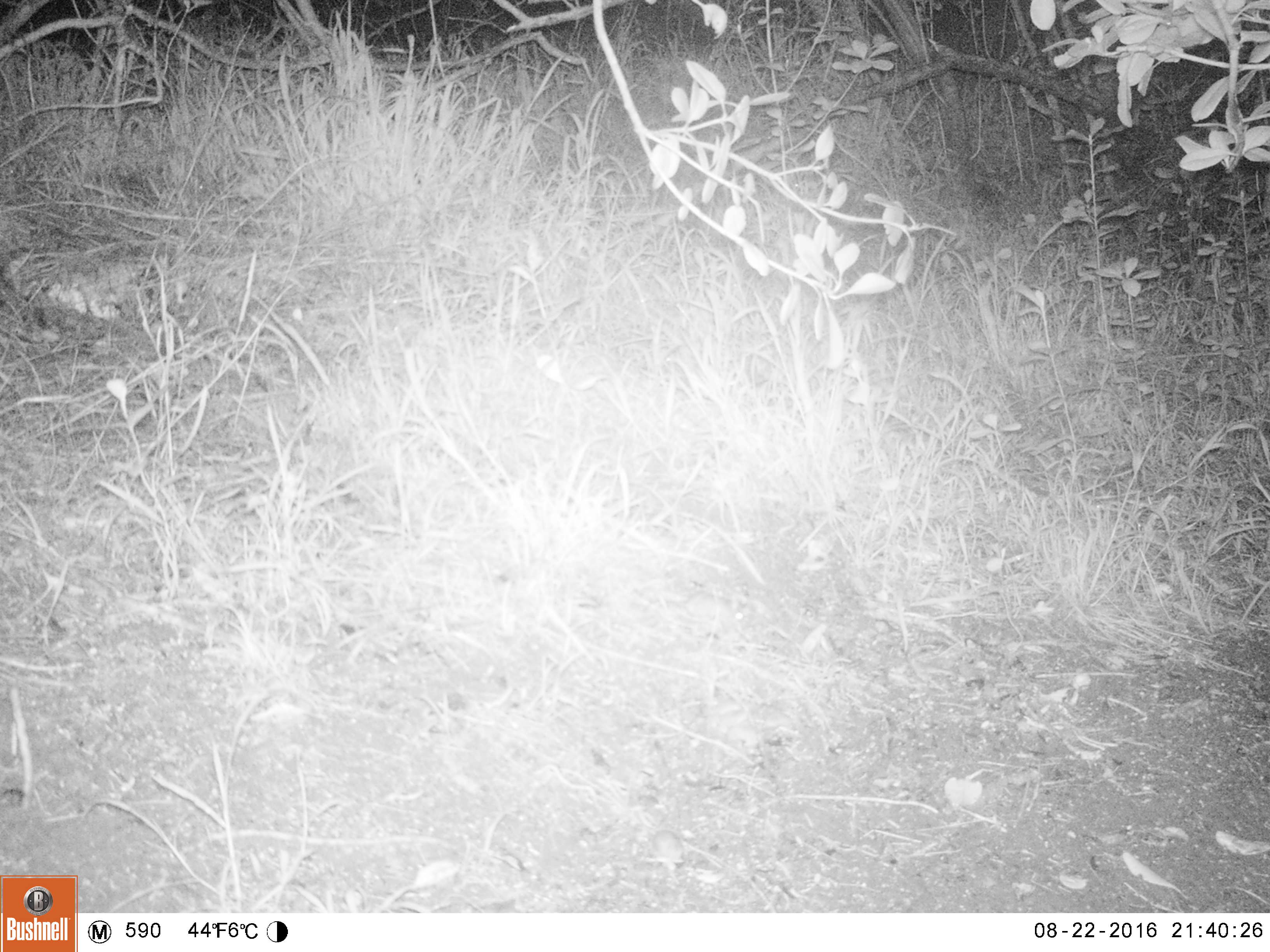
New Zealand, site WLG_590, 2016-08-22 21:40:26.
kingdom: Animalia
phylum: Chordata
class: Mammalia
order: Rodentia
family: Muridae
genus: Mus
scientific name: Mus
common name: mouse